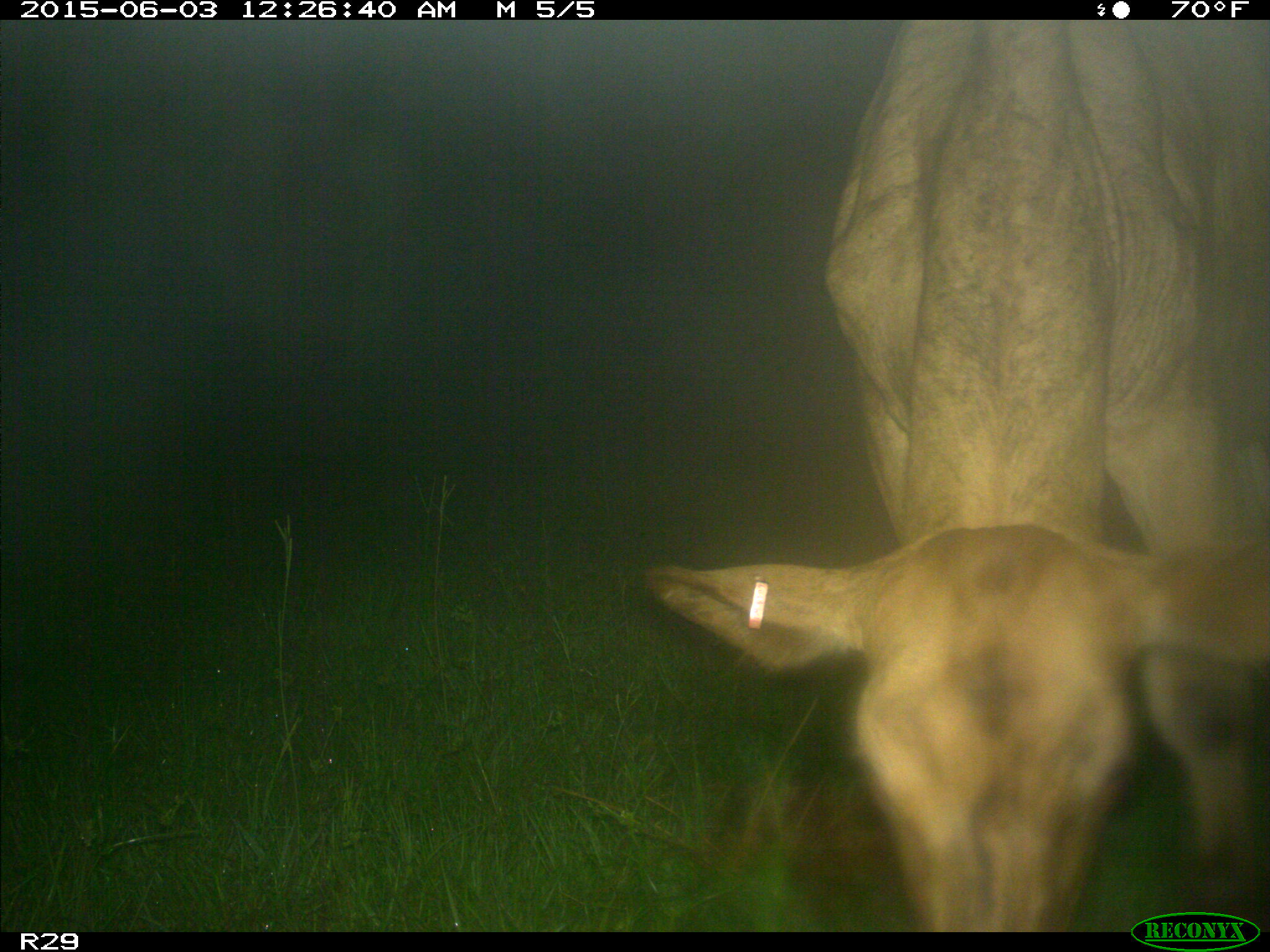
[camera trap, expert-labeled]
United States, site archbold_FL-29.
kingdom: Animalia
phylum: Chordata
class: Mammalia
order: Artiodactyla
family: Bovidae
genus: Bos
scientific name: Bos taurus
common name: domestic cow